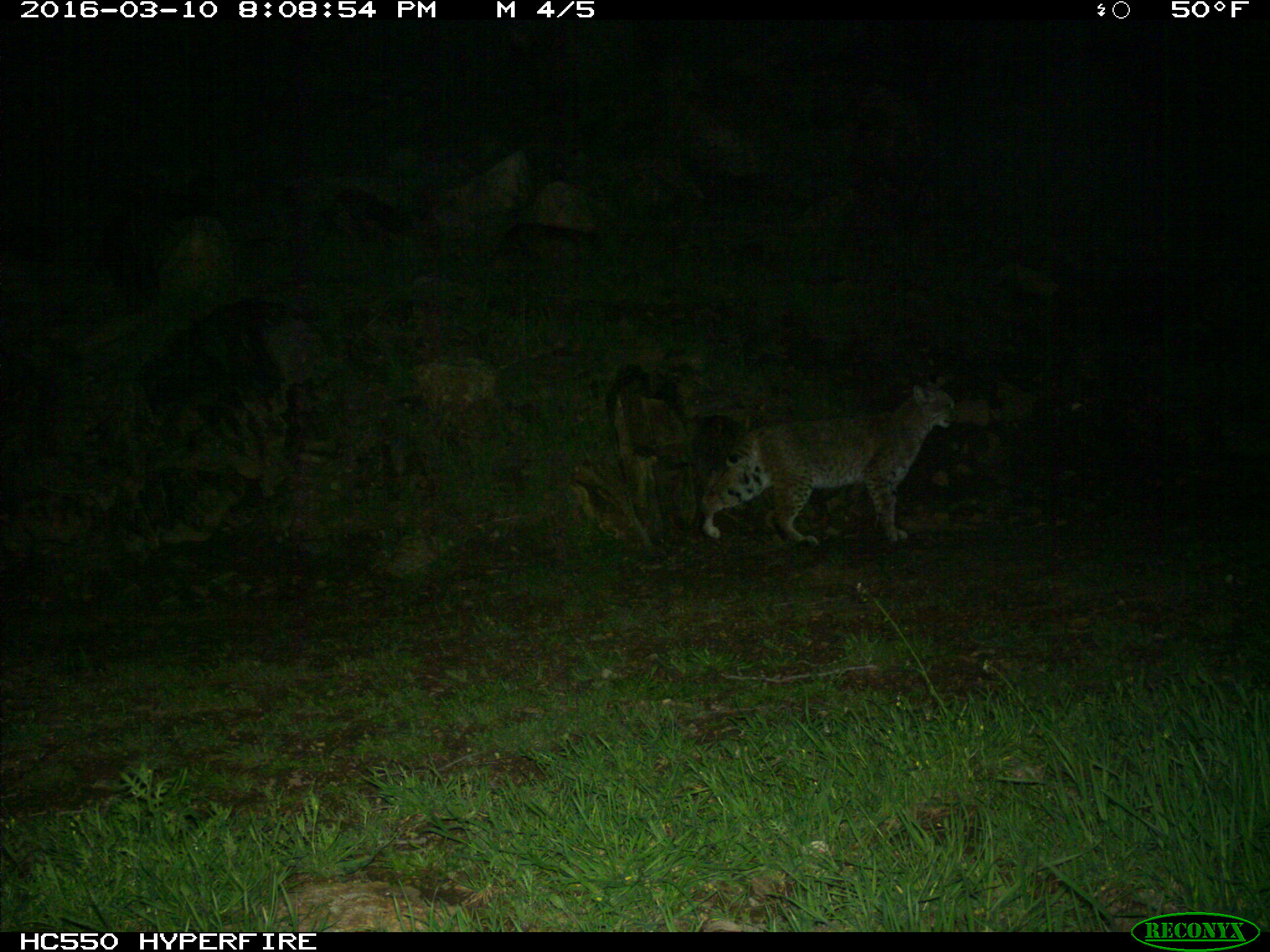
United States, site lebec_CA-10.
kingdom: Animalia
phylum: Chordata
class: Mammalia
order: Carnivora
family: Felidae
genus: Lynx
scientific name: Lynx rufus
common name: bobcat